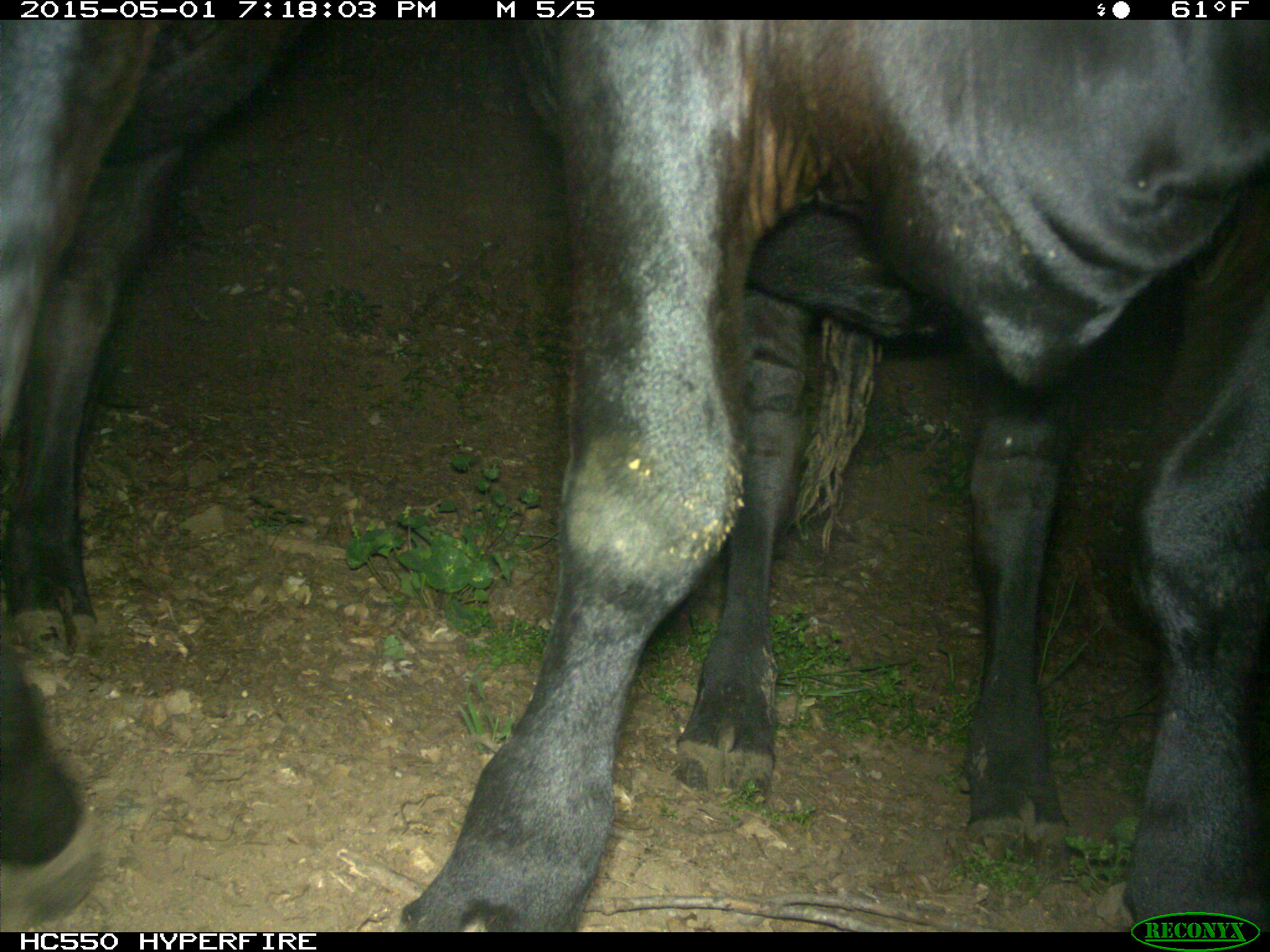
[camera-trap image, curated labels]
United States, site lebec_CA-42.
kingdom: Animalia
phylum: Chordata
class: Mammalia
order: Artiodactyla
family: Bovidae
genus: Bos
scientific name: Bos taurus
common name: domestic cow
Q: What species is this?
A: Bos taurus (domestic cow).